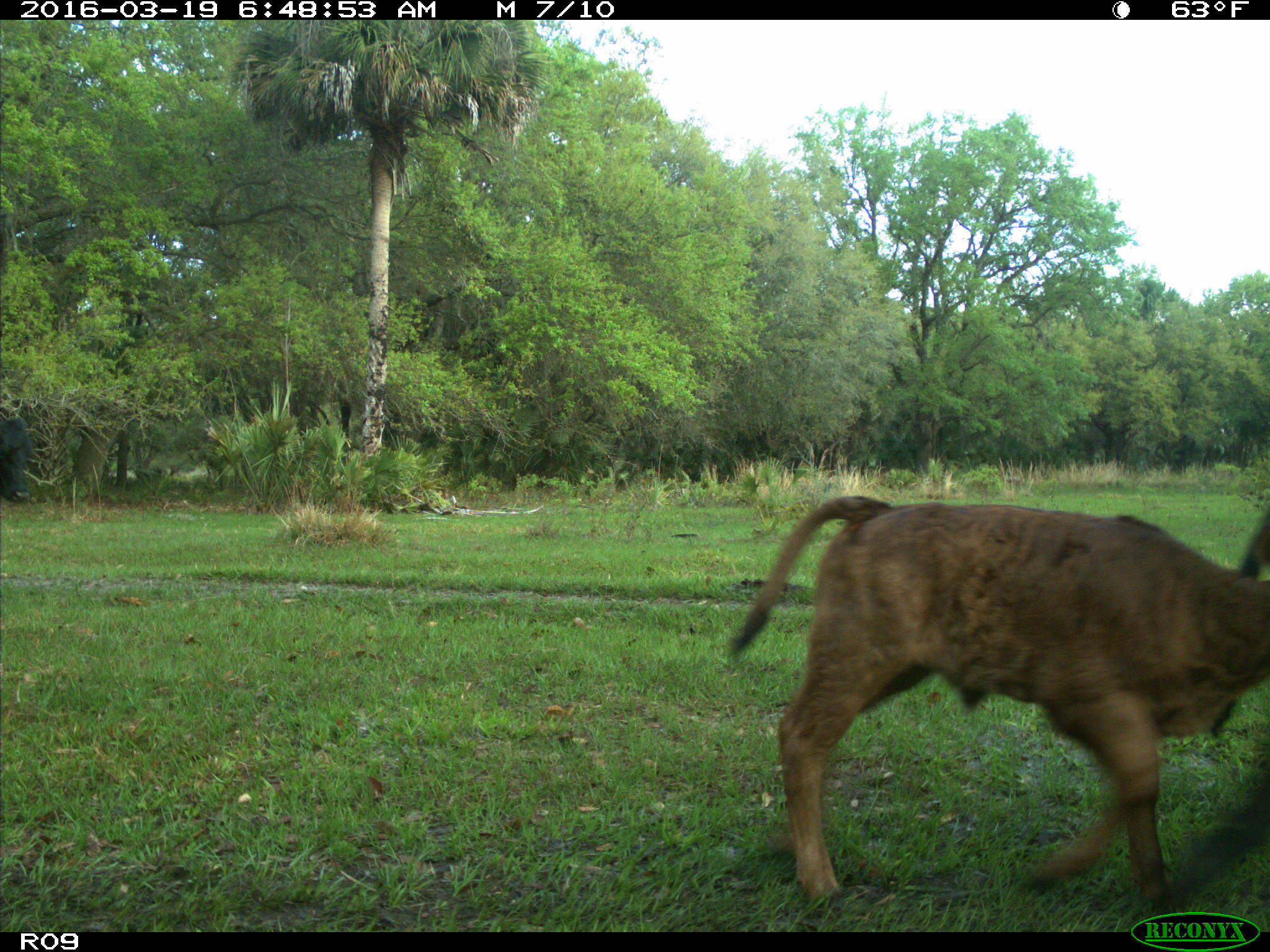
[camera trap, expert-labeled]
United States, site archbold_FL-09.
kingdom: Animalia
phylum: Chordata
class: Mammalia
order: Artiodactyla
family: Bovidae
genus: Bos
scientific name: Bos taurus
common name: domestic cow